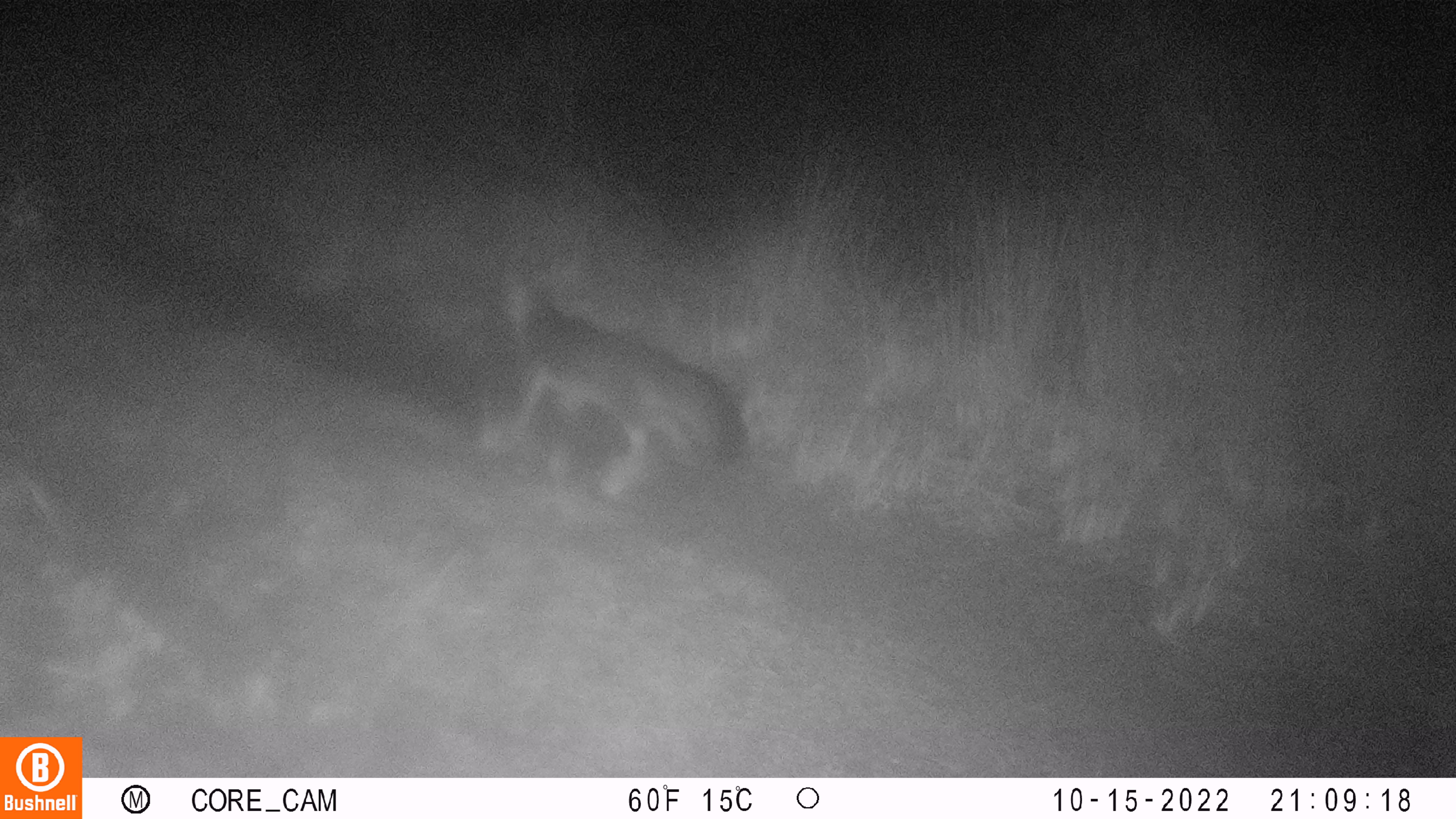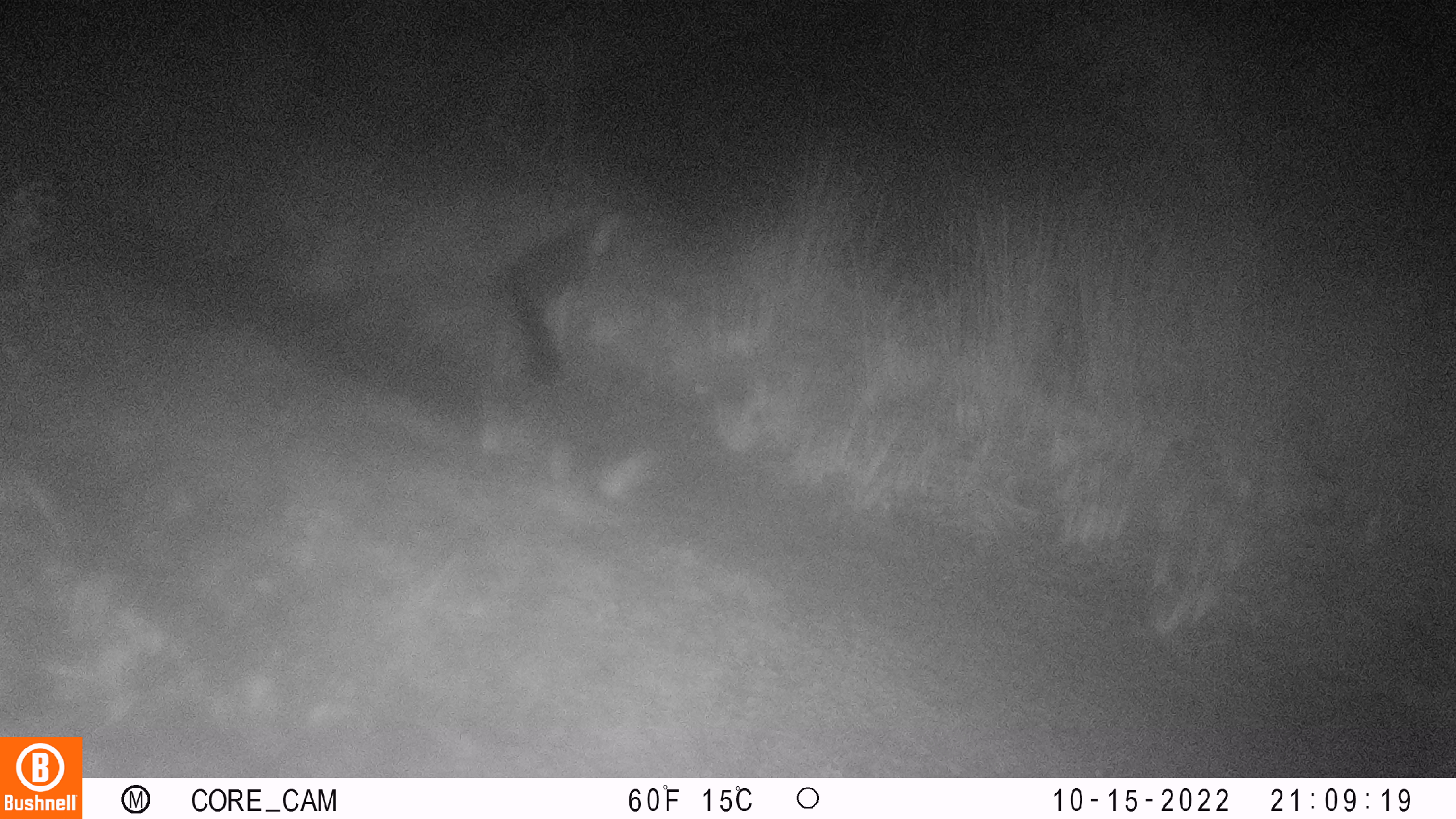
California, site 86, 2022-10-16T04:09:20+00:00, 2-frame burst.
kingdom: Animalia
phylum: Chordata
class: Mammalia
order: Carnivora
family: Canidae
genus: Urocyon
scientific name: Urocyon cinereoargenteus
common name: gray fox